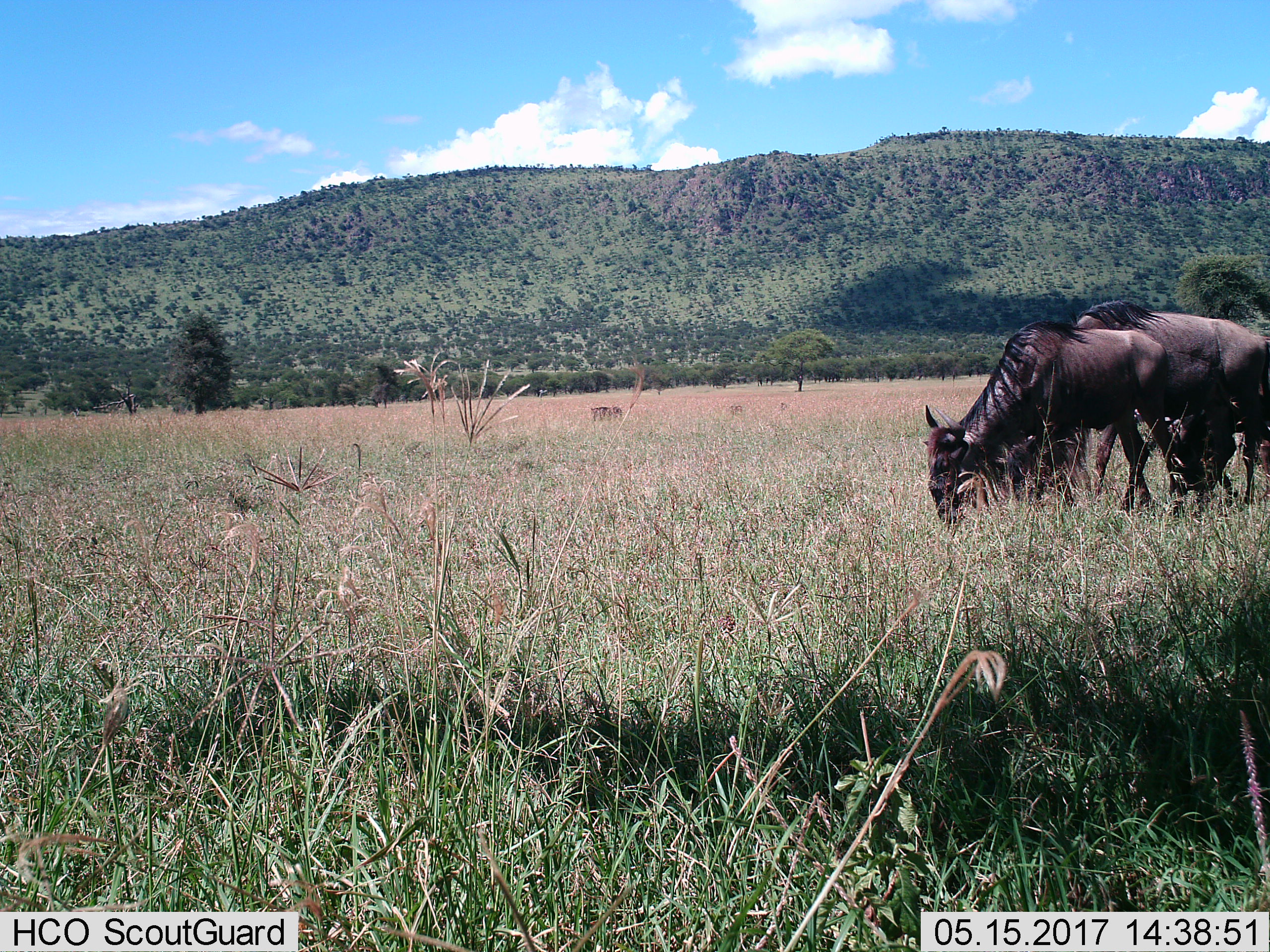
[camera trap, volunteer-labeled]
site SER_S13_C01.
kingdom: Animalia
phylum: Chordata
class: Mammalia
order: Artiodactyla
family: Bovidae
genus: Connochaetes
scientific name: Connochaetes taurinus taurinus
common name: blue wildebeest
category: wildebeestblue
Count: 2.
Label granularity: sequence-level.